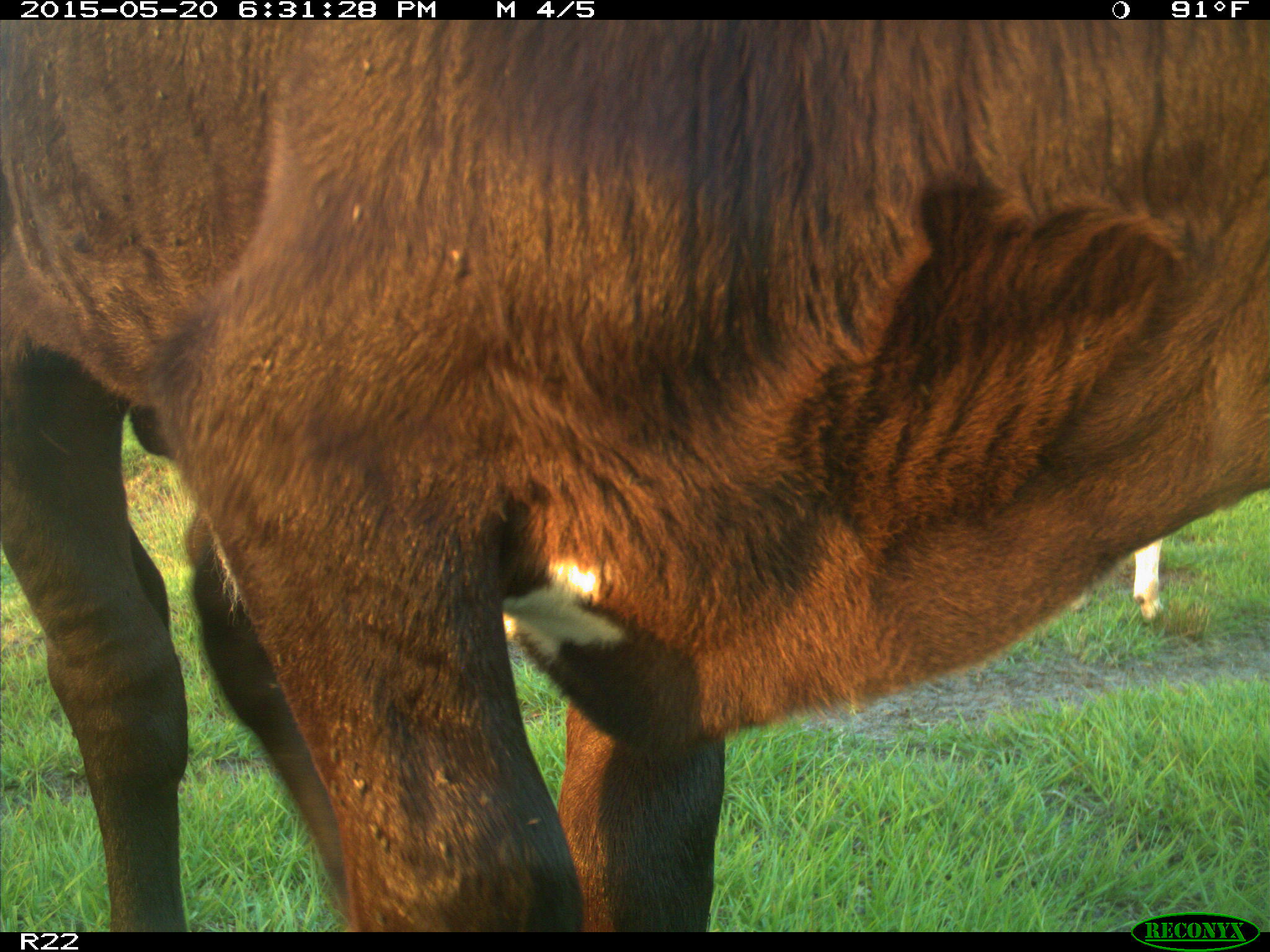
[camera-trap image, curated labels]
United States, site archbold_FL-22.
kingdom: Animalia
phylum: Chordata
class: Mammalia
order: Artiodactyla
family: Bovidae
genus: Bos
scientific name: Bos taurus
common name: domestic cow